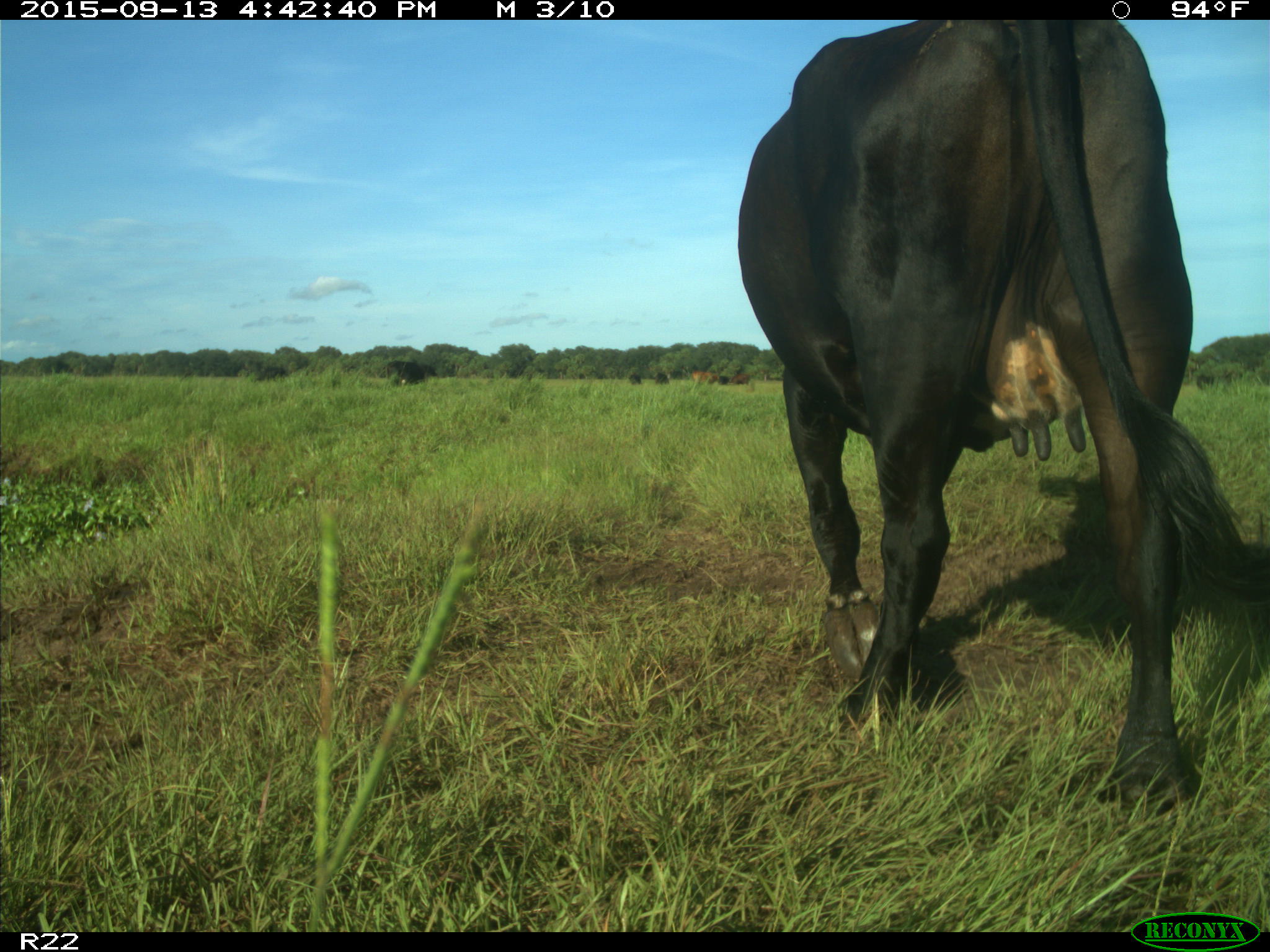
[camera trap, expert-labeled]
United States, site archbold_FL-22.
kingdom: Animalia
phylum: Chordata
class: Mammalia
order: Artiodactyla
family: Bovidae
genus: Bos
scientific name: Bos taurus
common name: domestic cow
Bos taurus (domestic cow).